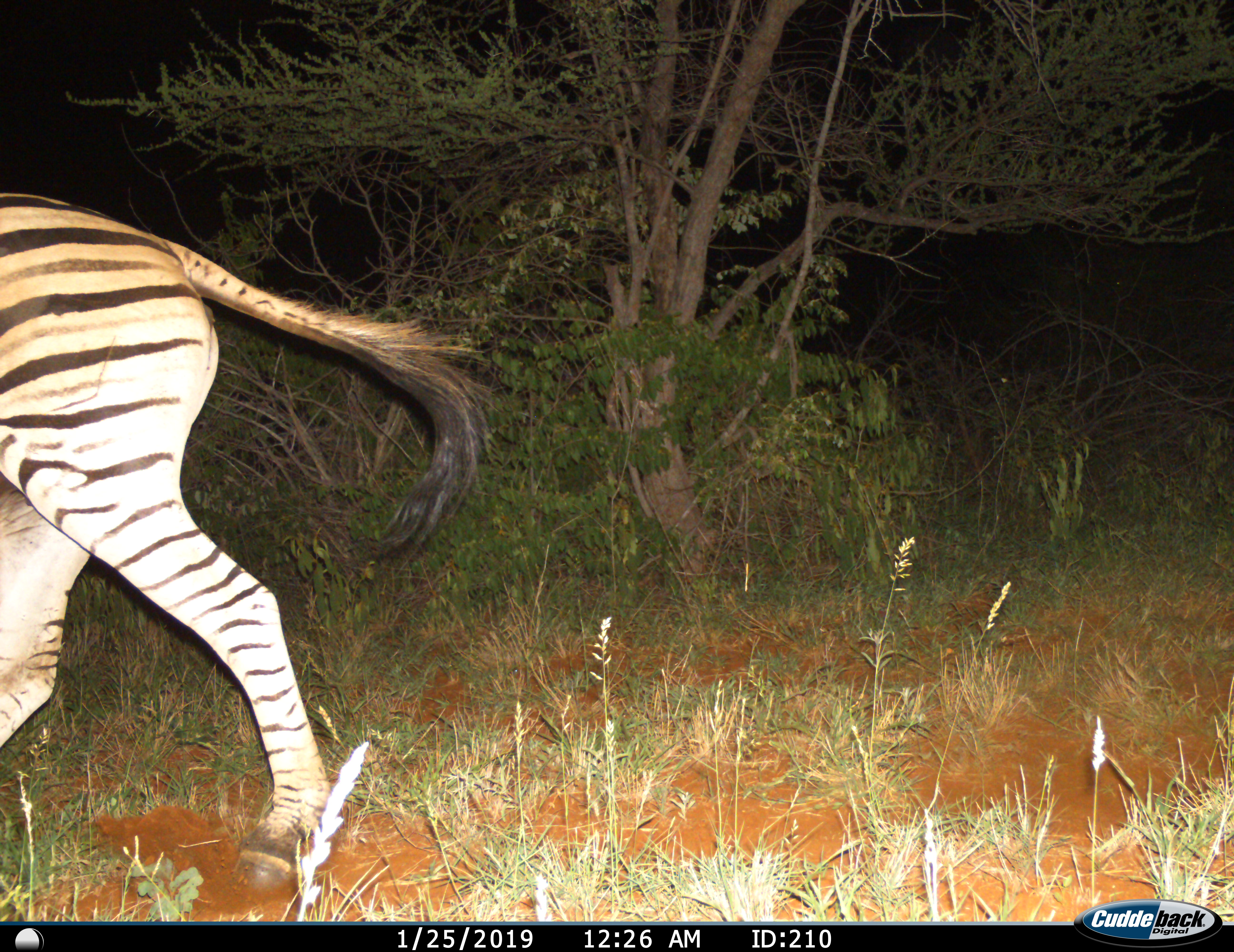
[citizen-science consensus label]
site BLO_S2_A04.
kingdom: Animalia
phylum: Chordata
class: Mammalia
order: Perissodactyla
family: Equidae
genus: Equus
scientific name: Equus quagga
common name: plains zebra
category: zebraplains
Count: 1.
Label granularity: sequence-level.